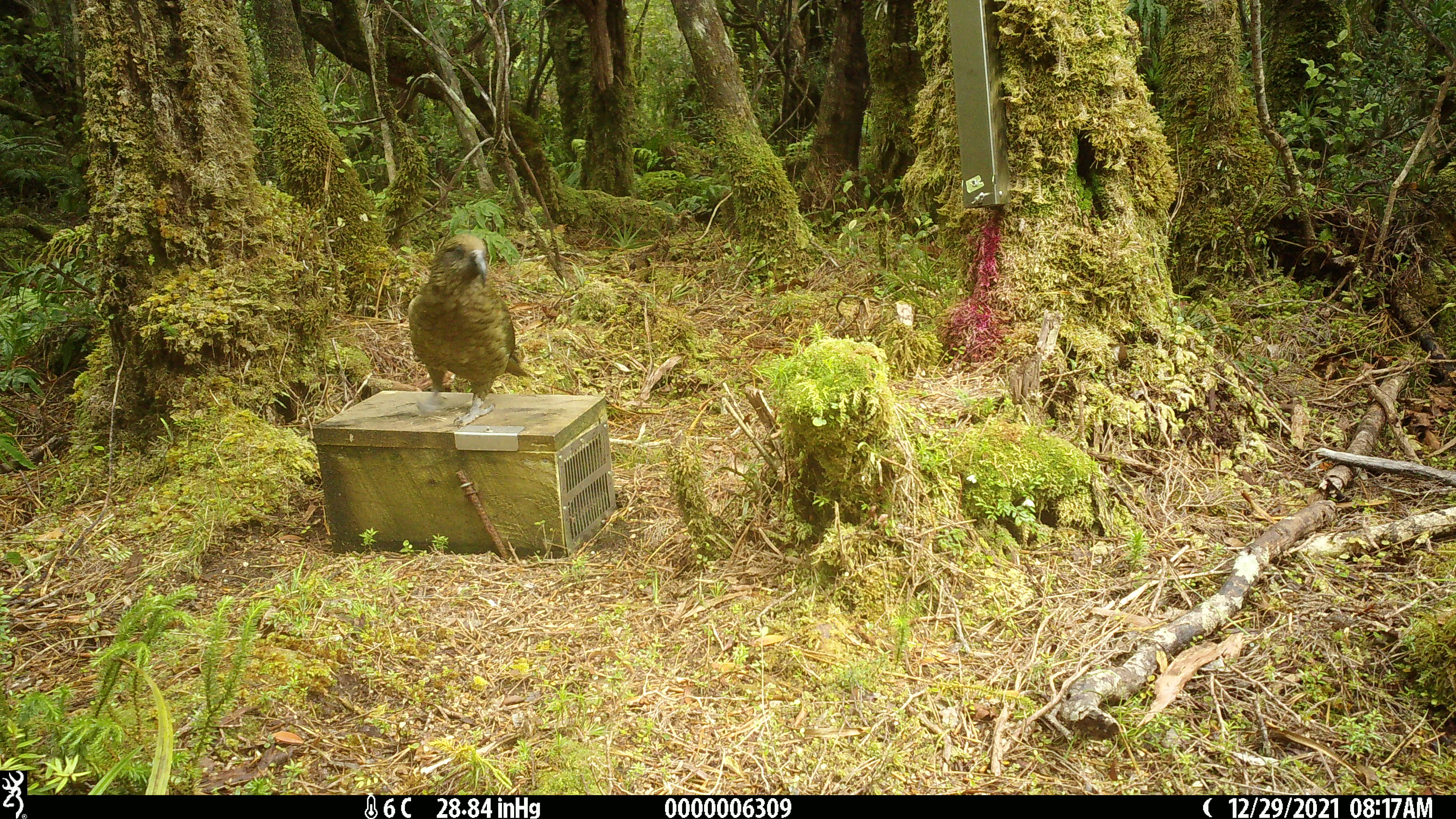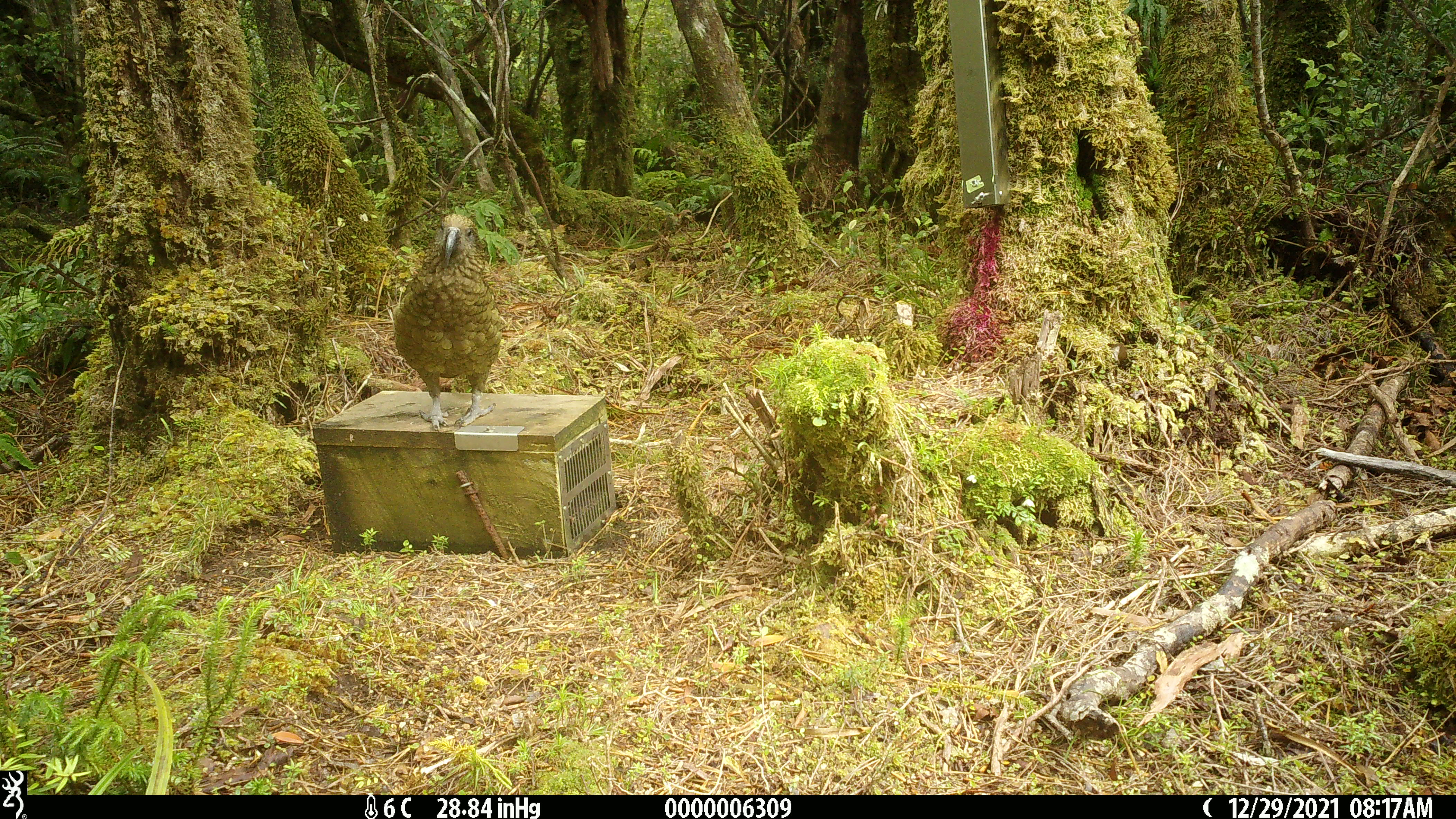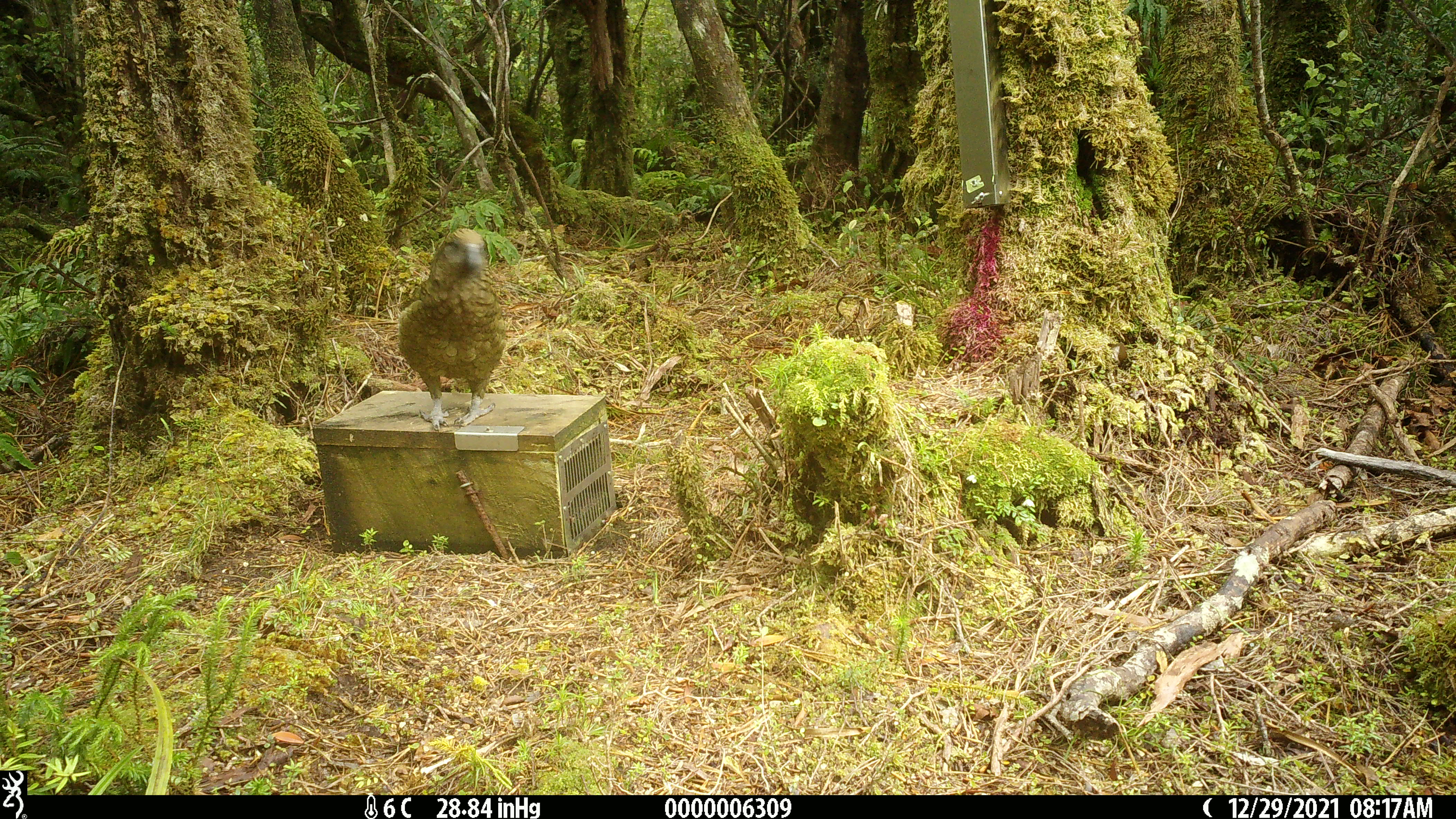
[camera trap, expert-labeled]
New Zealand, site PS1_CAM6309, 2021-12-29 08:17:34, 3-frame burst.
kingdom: Animalia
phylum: Chordata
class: Aves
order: Psittaciformes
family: Strigopidae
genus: Nestor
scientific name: Nestor notabilis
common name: kea